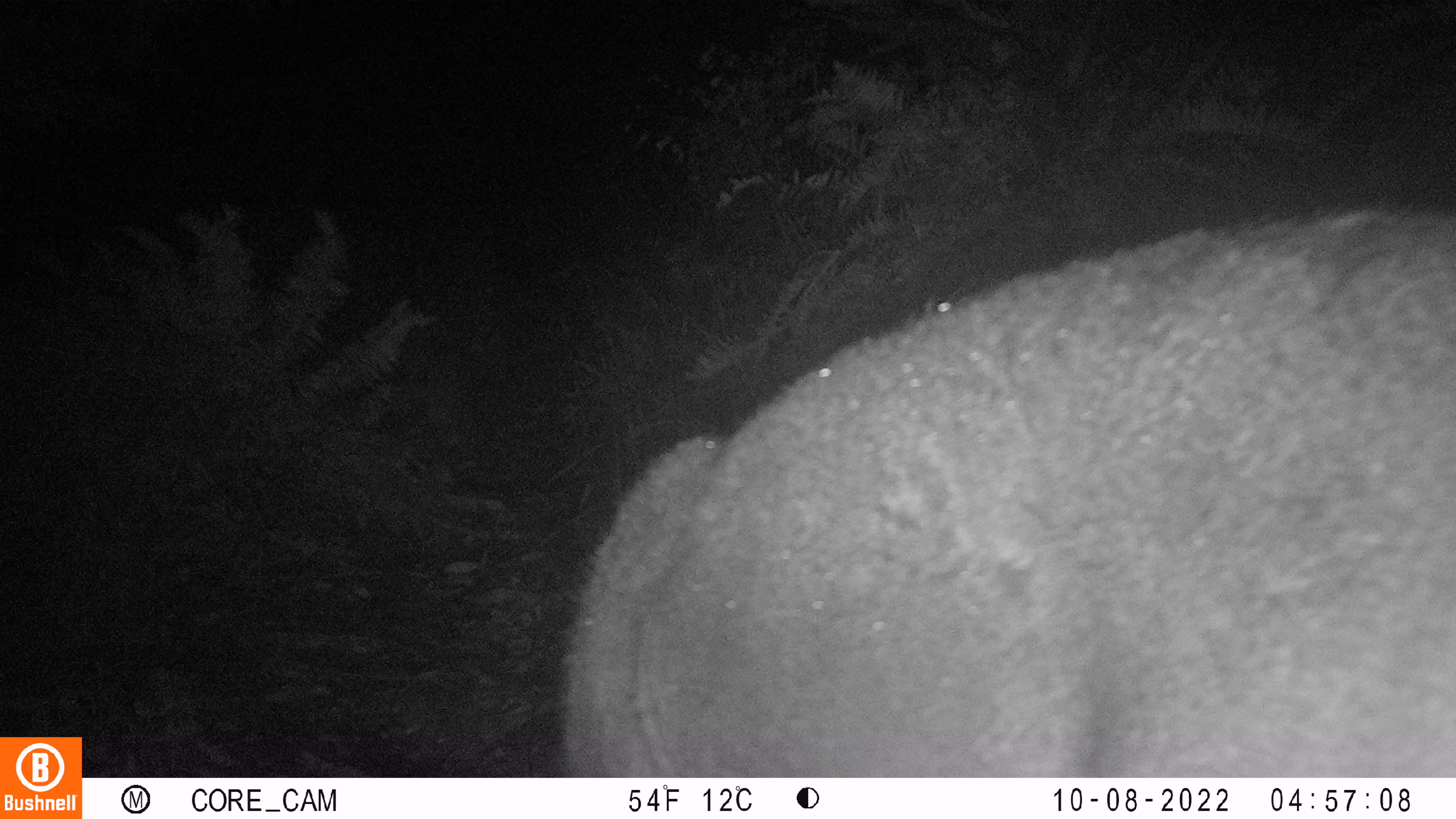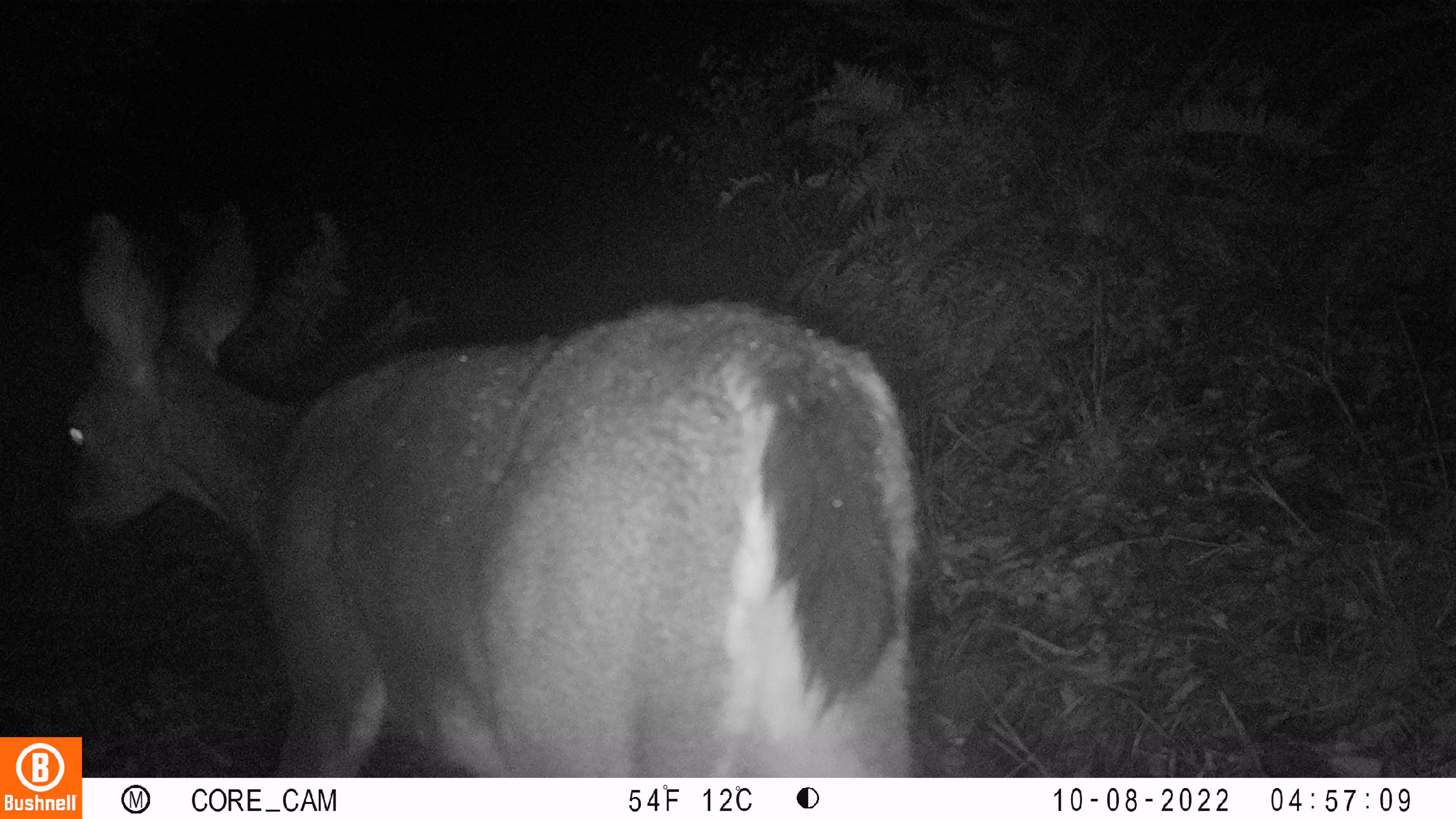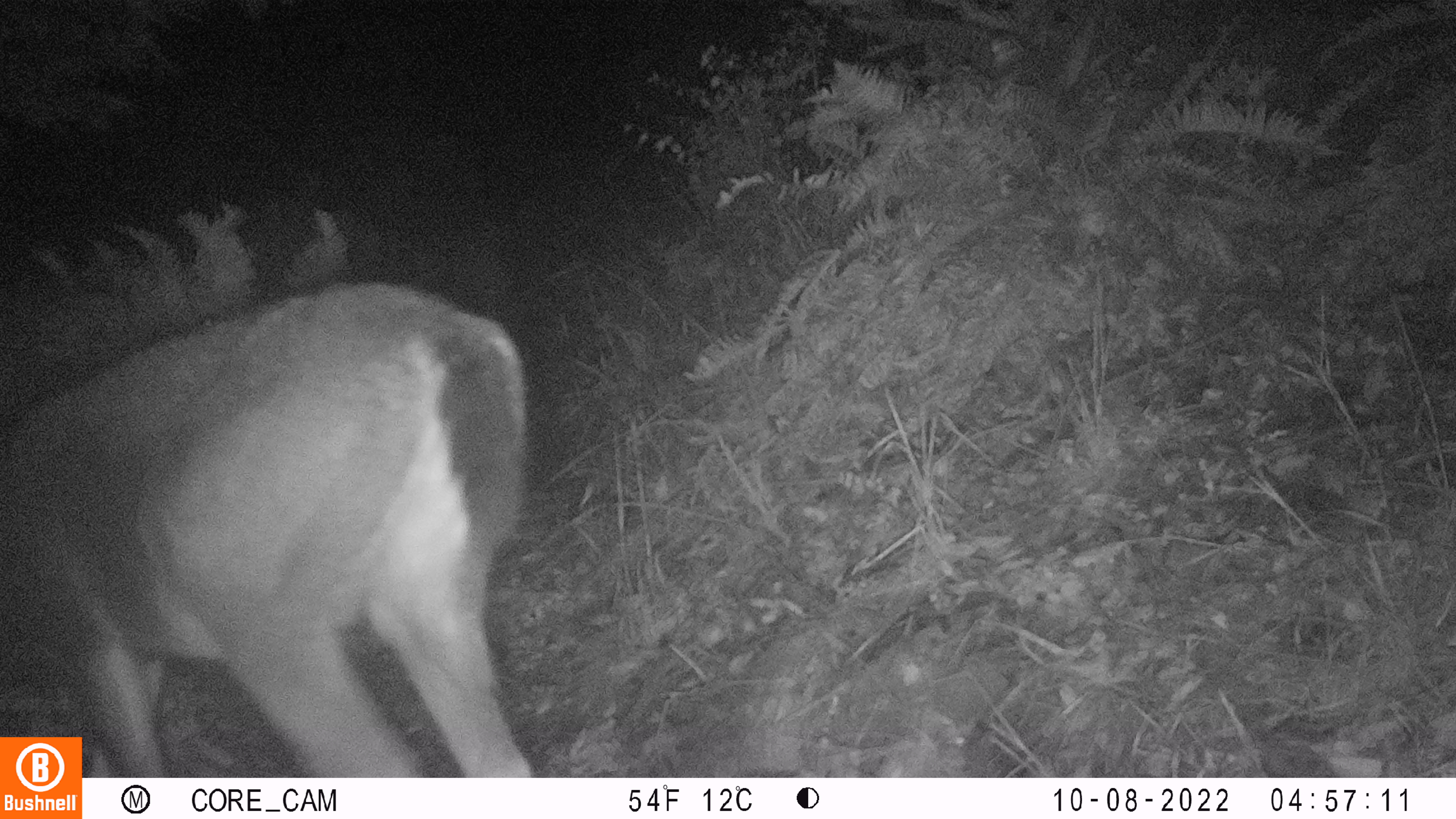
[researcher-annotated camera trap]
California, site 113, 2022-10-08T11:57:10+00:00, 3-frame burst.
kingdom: Animalia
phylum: Chordata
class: Mammalia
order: Artiodactyla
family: Cervidae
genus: Odocoileus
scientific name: Odocoileus hemionus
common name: mule deer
Mule deer (Odocoileus hemionus).